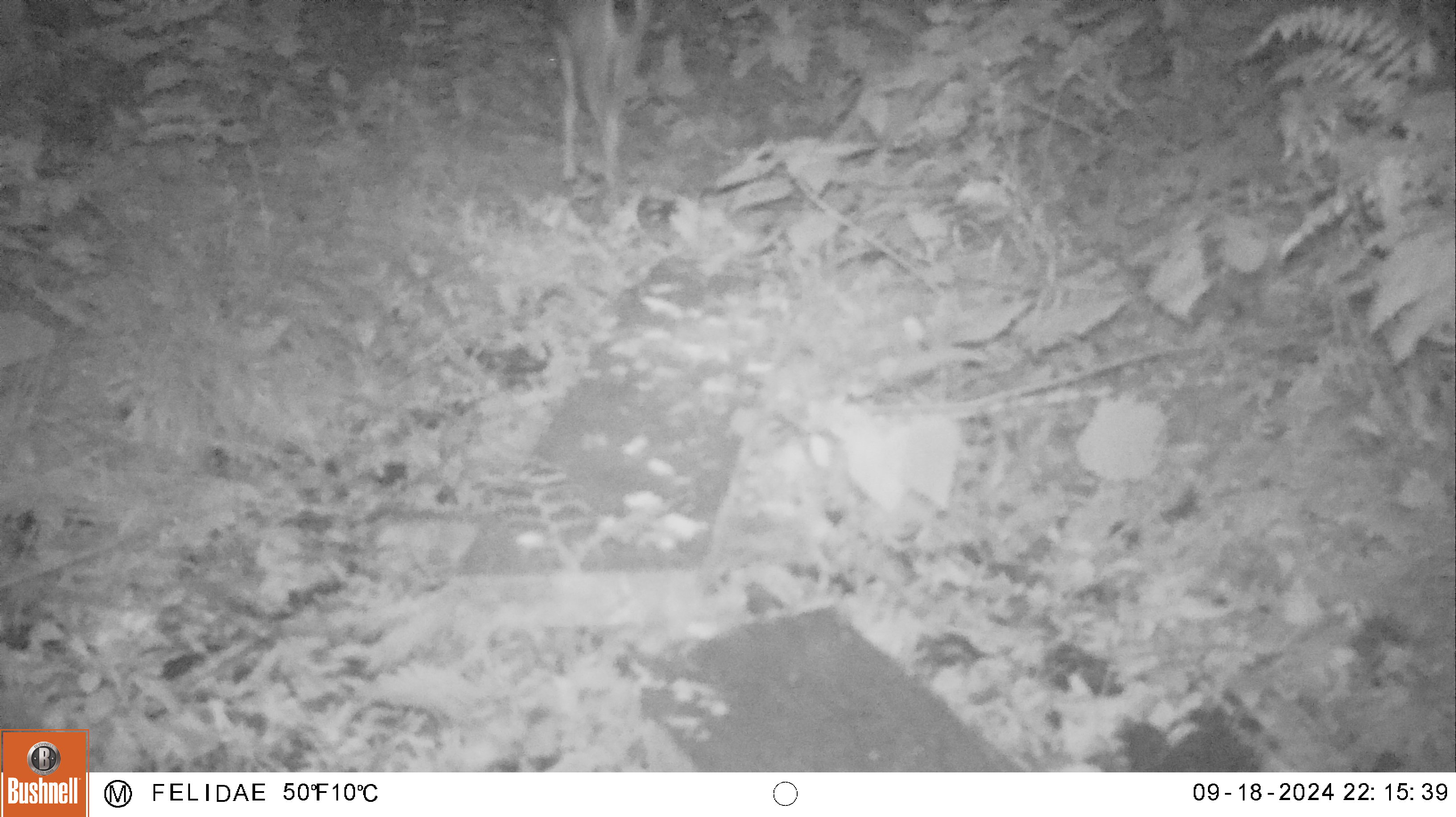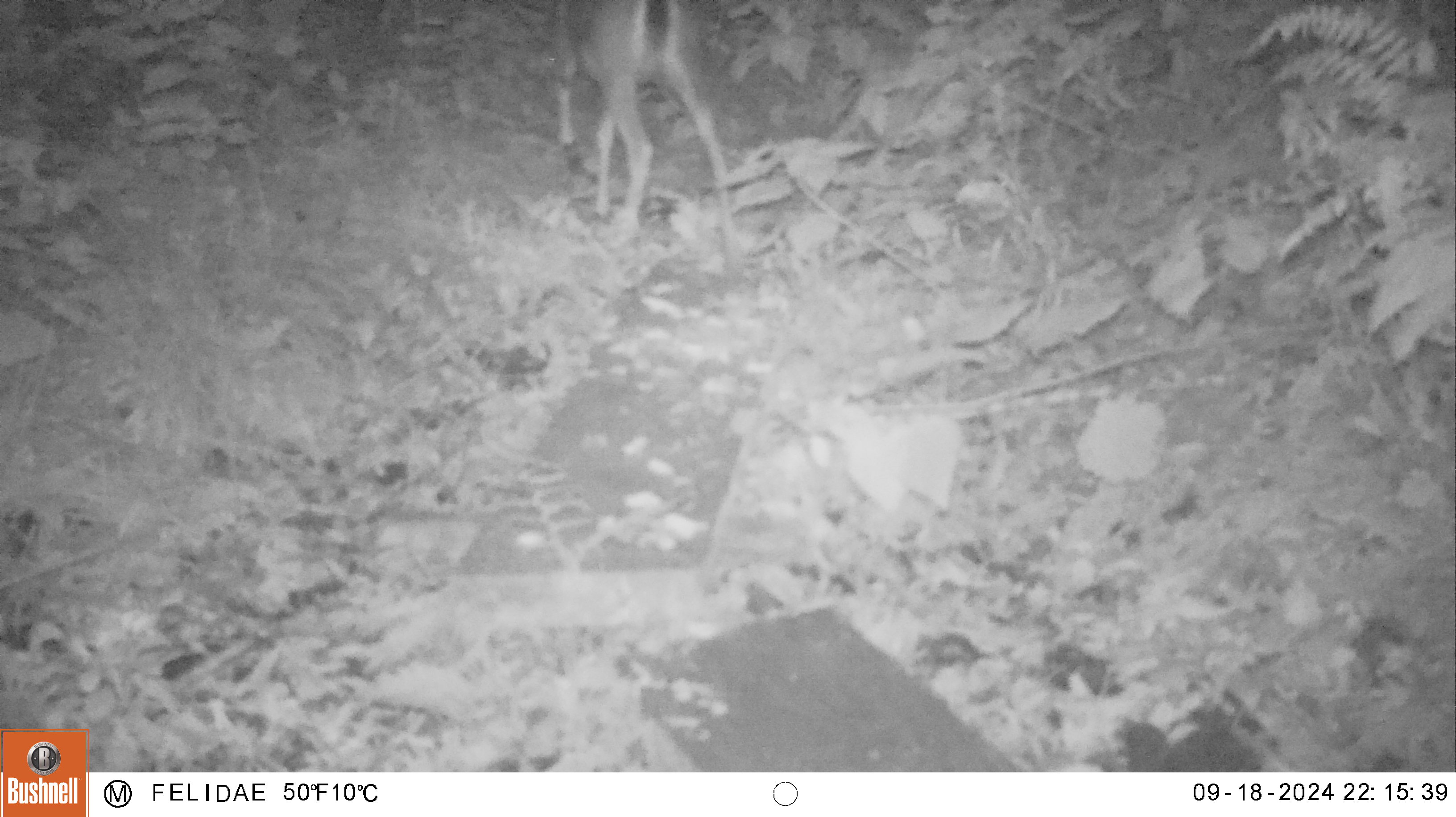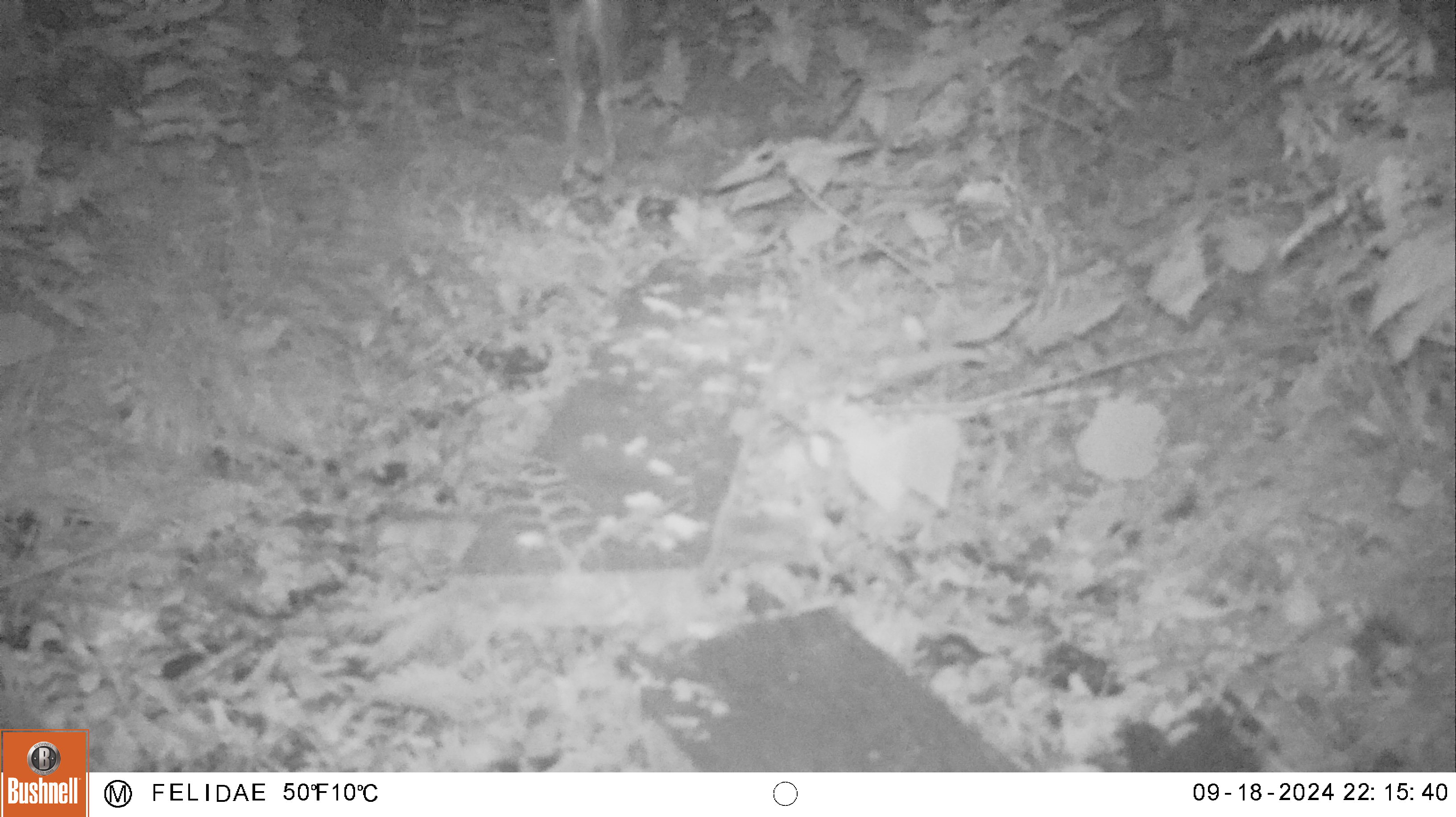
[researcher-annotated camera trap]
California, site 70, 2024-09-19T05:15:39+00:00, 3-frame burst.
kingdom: Animalia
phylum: Chordata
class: Mammalia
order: Artiodactyla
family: Cervidae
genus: Odocoileus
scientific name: Odocoileus hemionus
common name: mule deer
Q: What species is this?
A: Mule deer (Odocoileus hemionus).